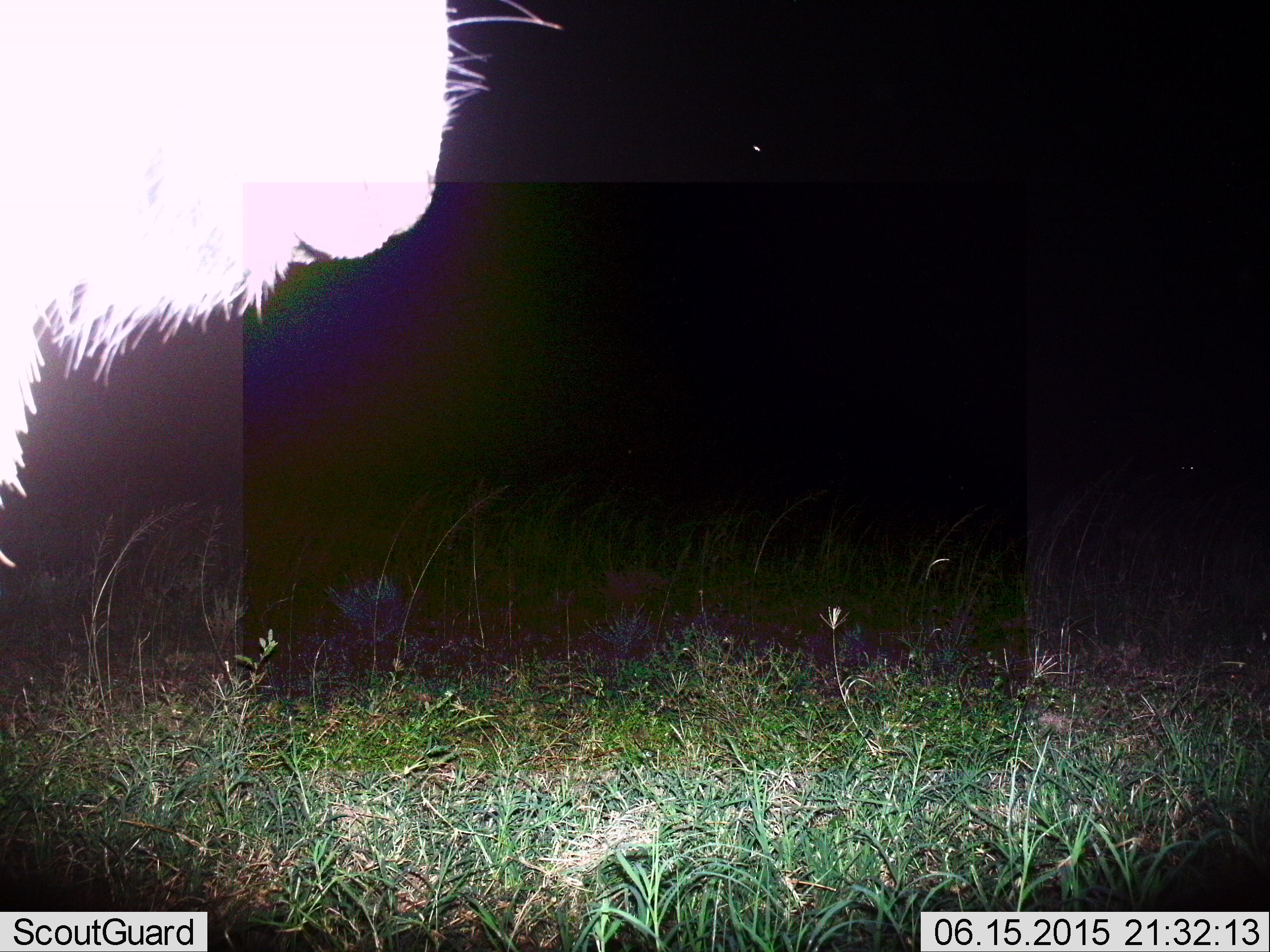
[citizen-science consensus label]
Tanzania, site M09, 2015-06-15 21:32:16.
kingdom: Animalia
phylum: Chordata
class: Mammalia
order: Artiodactyla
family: Bovidae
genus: Connochaetes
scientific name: Connochaetes taurinus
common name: blue wildebeest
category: wildebeest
Wildebeest (blue wildebeest) (Connochaetes taurinus), count 1. Behavior (volunteer vote fractions): standing 90%, resting 0%, moving 10%, interacting 0%. Young present (vote fraction): 0%. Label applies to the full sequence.